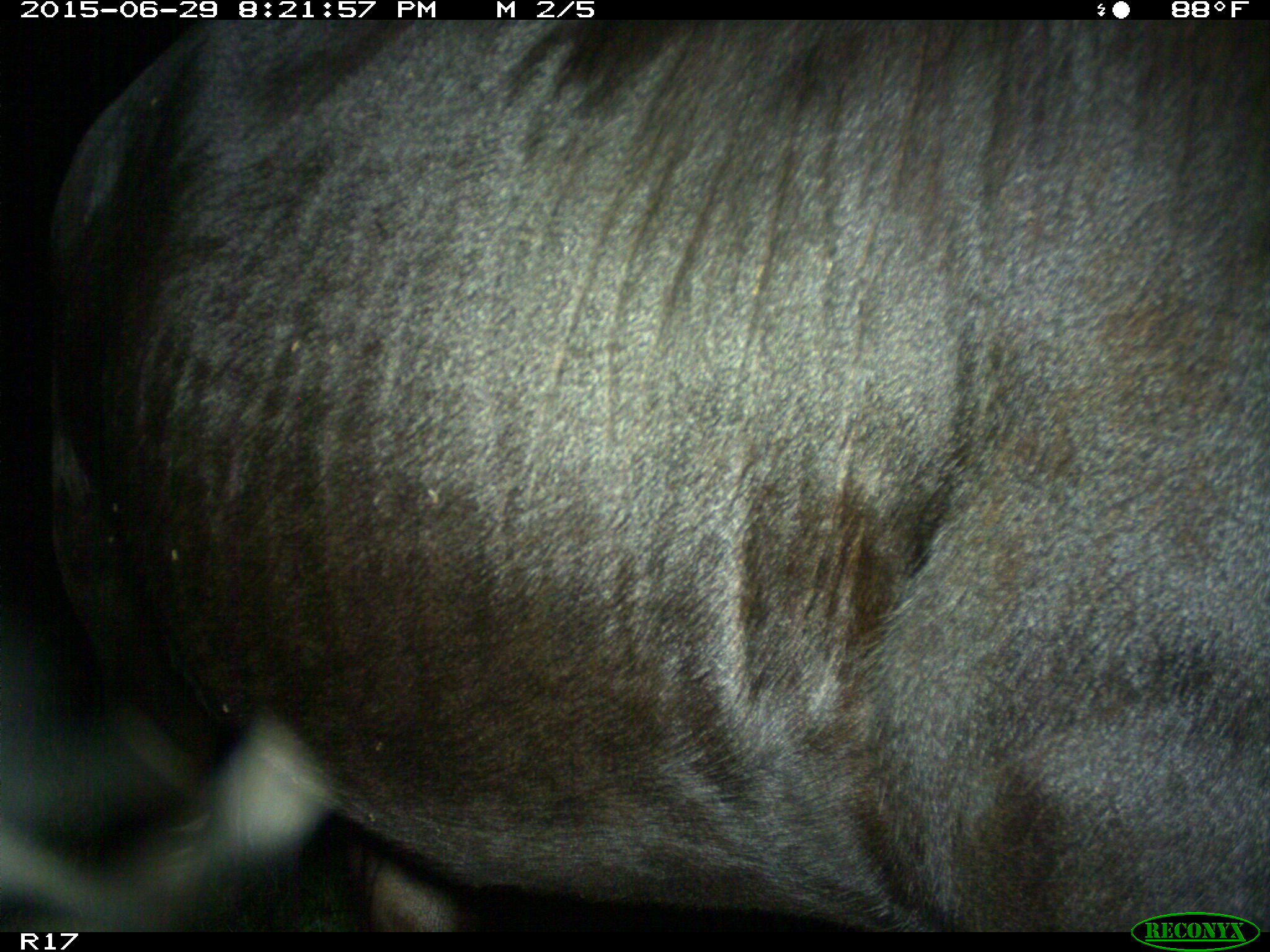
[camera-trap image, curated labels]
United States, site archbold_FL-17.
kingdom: Animalia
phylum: Chordata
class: Mammalia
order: Artiodactyla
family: Bovidae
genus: Bos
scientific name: Bos taurus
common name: domestic cow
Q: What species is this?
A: Bos taurus (domestic cow).